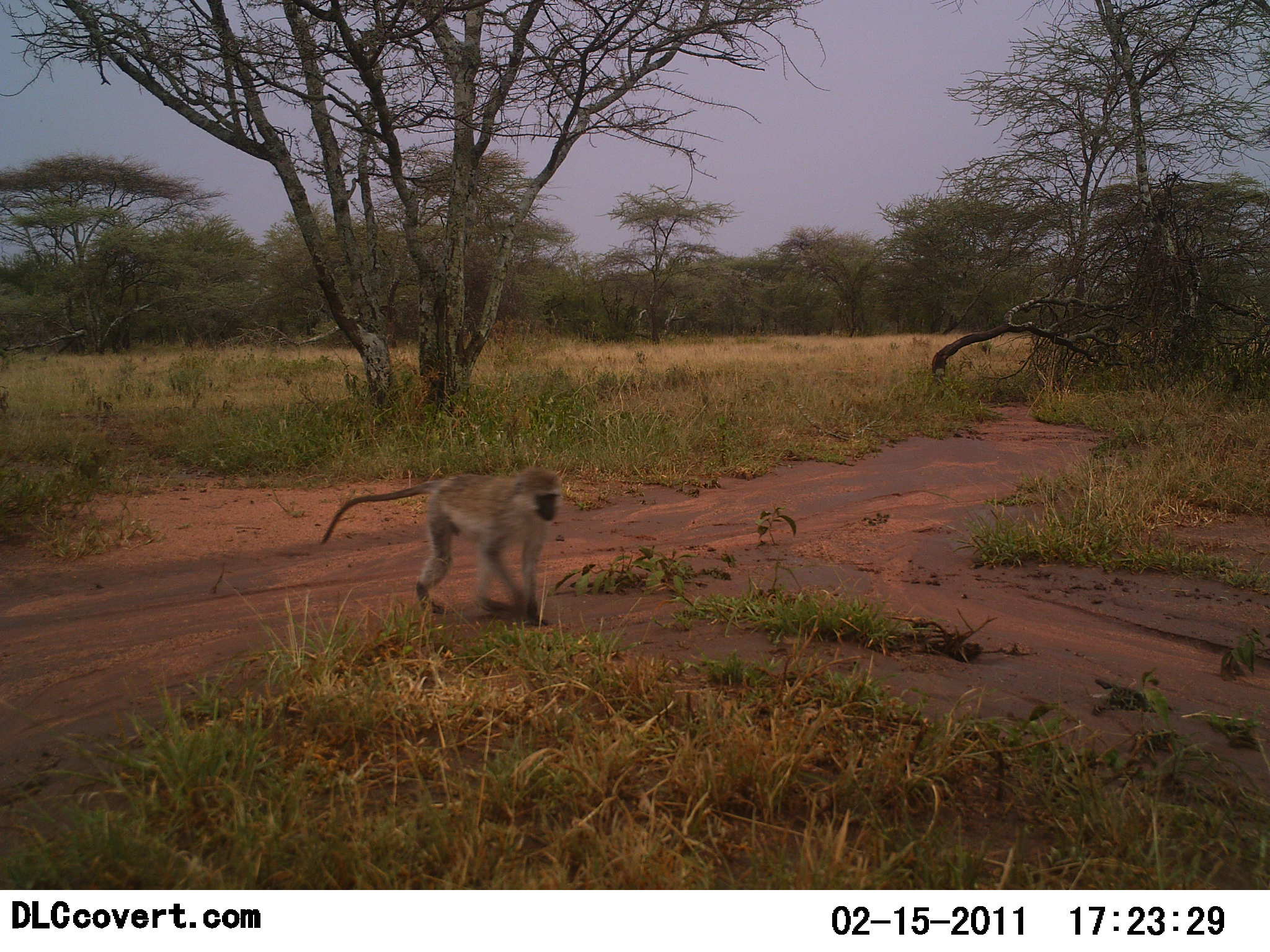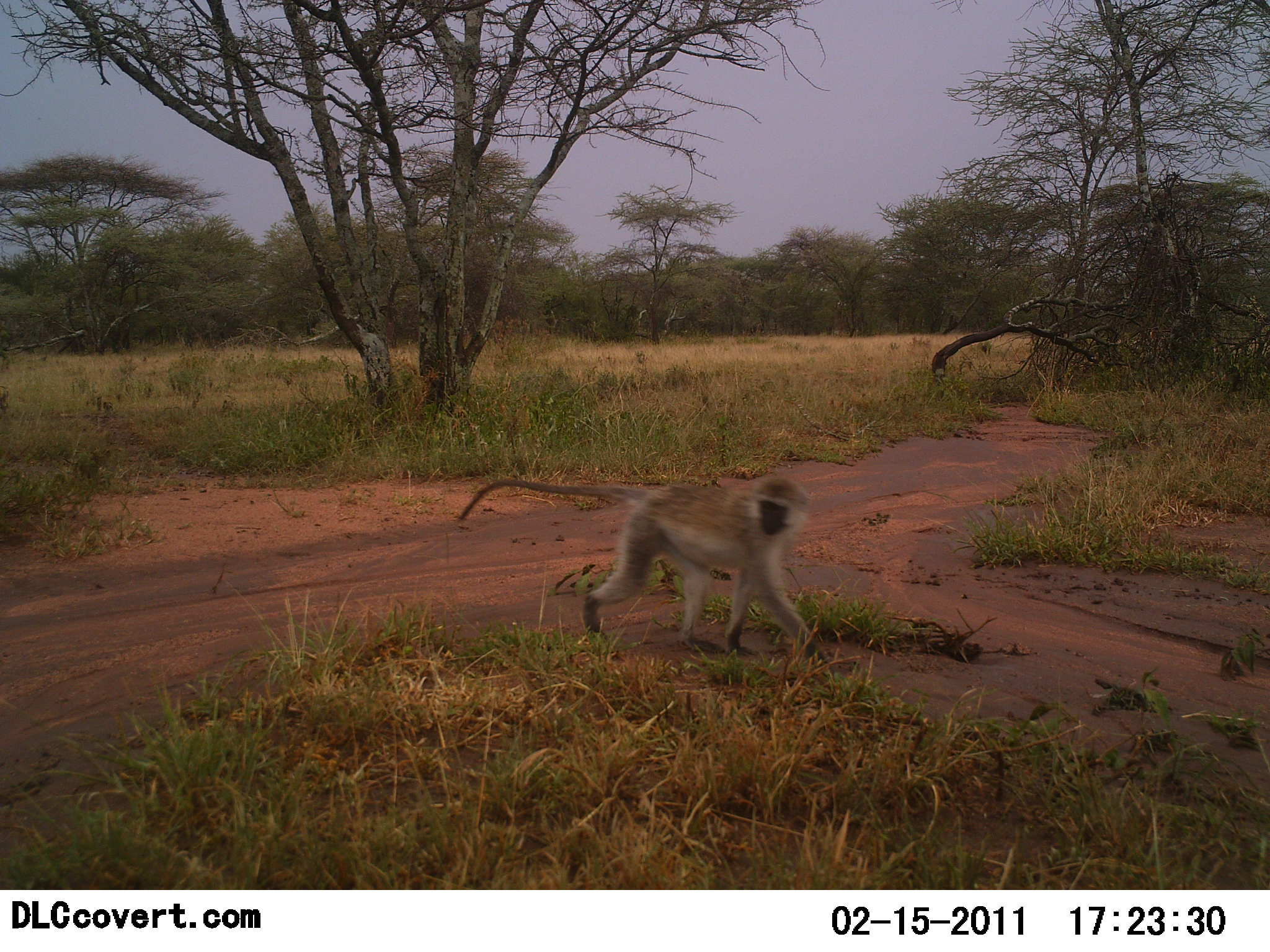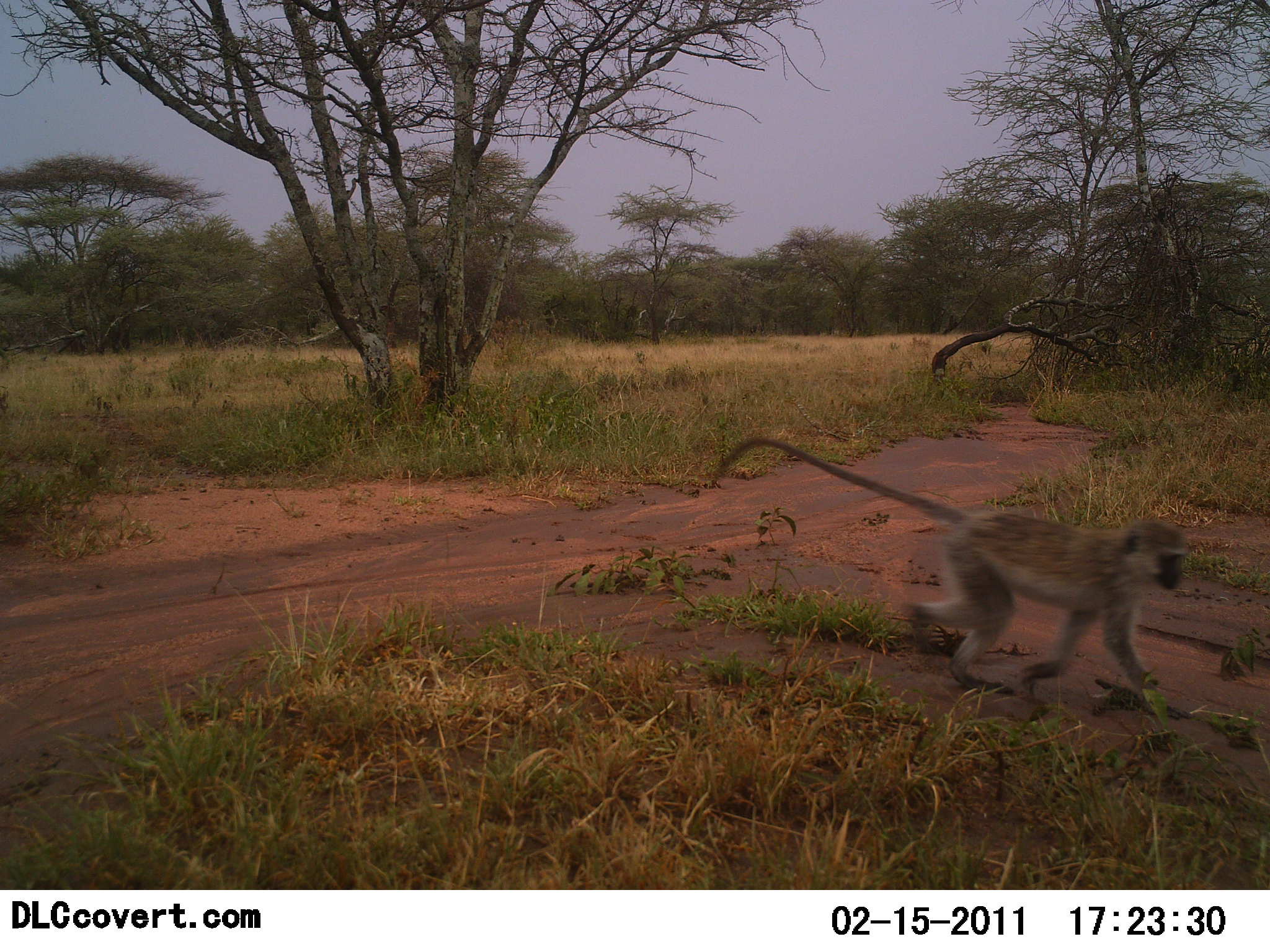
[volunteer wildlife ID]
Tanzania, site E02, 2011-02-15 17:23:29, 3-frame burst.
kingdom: Animalia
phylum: Chordata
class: Mammalia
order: Primates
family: Cercopithecidae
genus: Chlorocebus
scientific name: Chlorocebus pygerythrus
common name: vervet monkey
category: monkeyvervet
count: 1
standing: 0%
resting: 0%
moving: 100%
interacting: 0%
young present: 0%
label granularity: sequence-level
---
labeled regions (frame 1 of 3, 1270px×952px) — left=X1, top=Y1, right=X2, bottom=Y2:
animal: left=321, top=468, right=563, bottom=628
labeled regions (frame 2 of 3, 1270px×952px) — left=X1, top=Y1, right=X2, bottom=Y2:
animal: left=457, top=472, right=822, bottom=659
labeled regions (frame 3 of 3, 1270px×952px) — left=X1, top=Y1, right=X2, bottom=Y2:
animal: left=711, top=435, right=1190, bottom=722